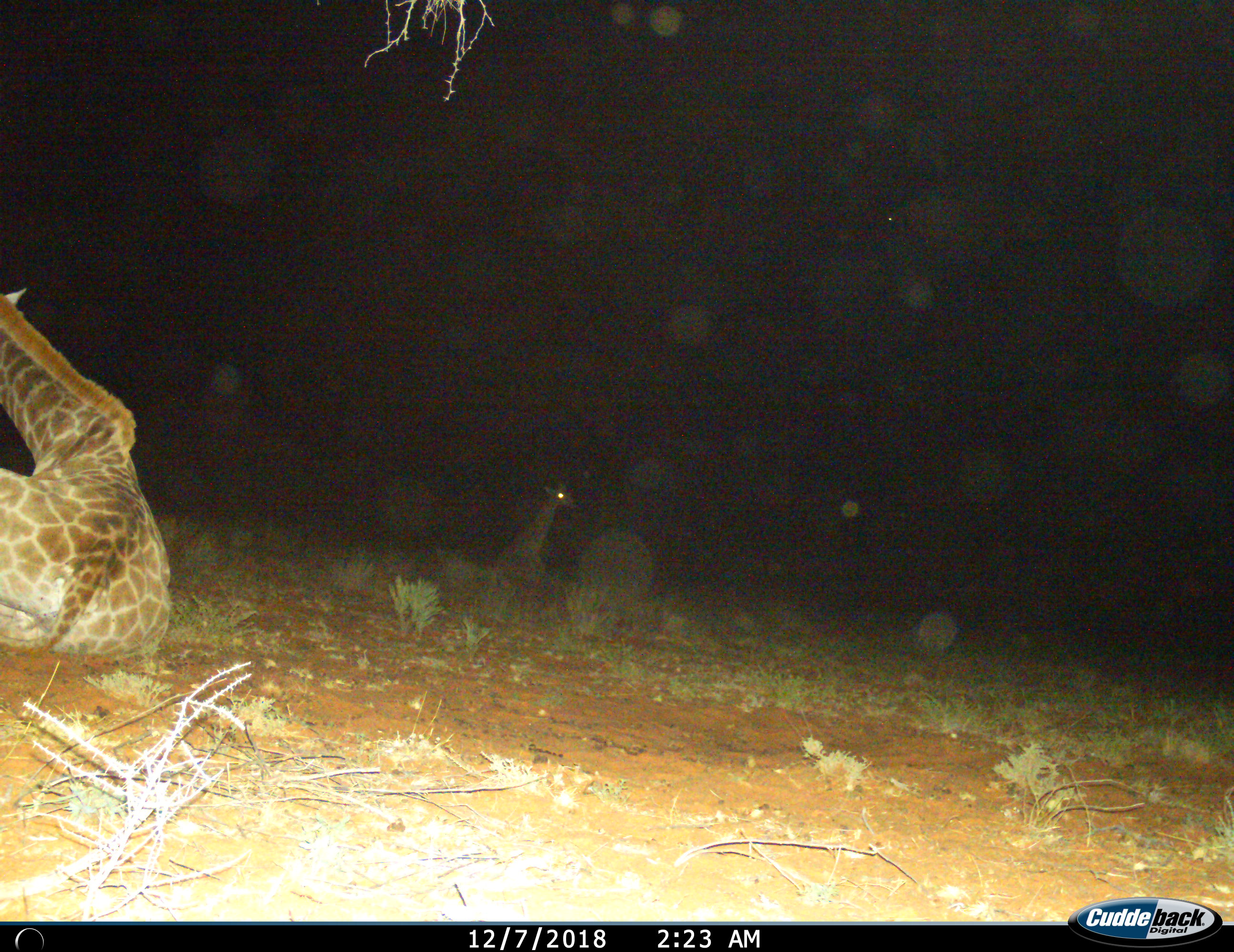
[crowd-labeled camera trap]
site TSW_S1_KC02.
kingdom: Animalia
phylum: Chordata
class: Mammalia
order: Artiodactyla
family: Giraffidae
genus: Giraffa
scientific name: Giraffa camelopardalis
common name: giraffe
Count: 2.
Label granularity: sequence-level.